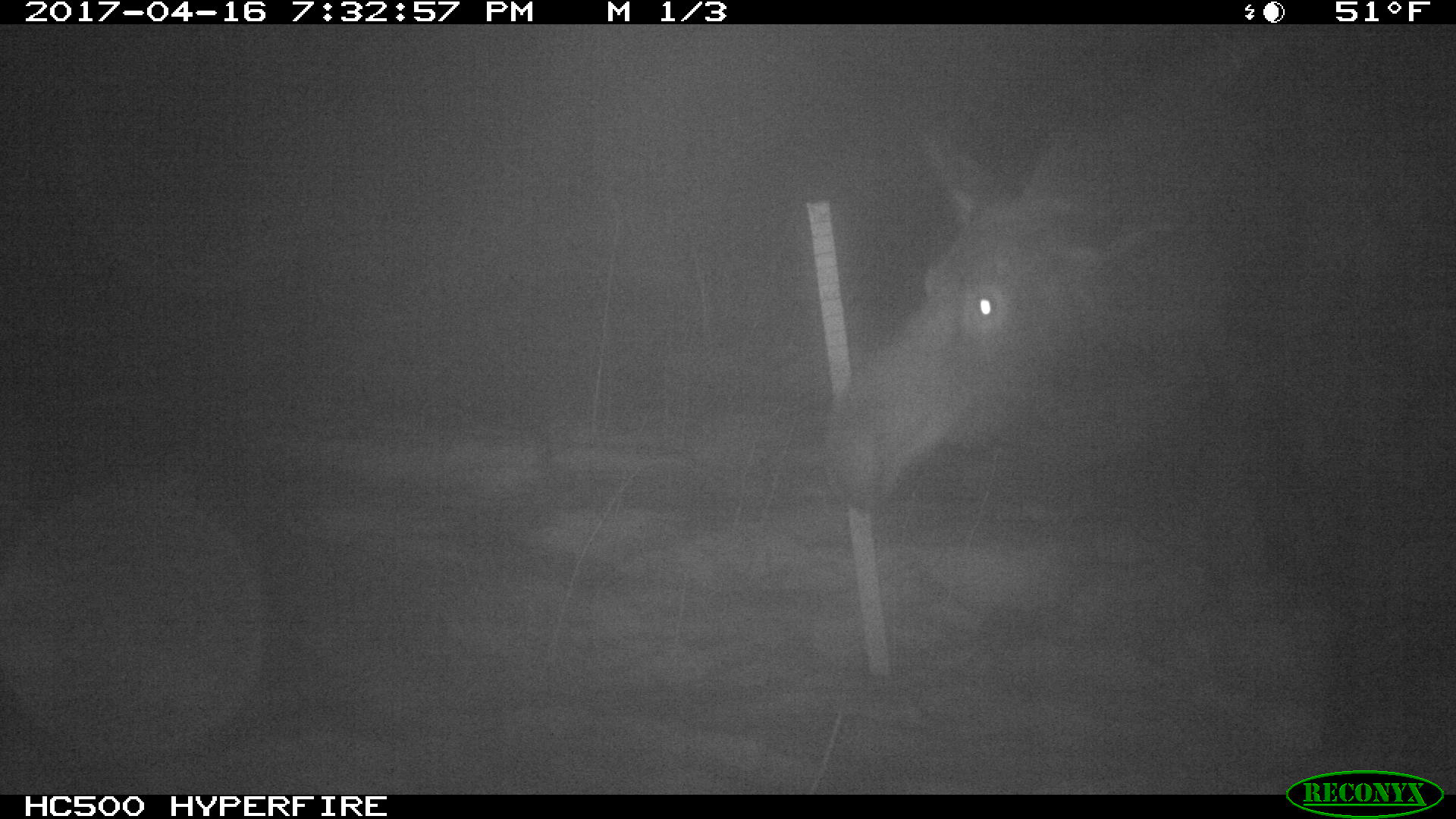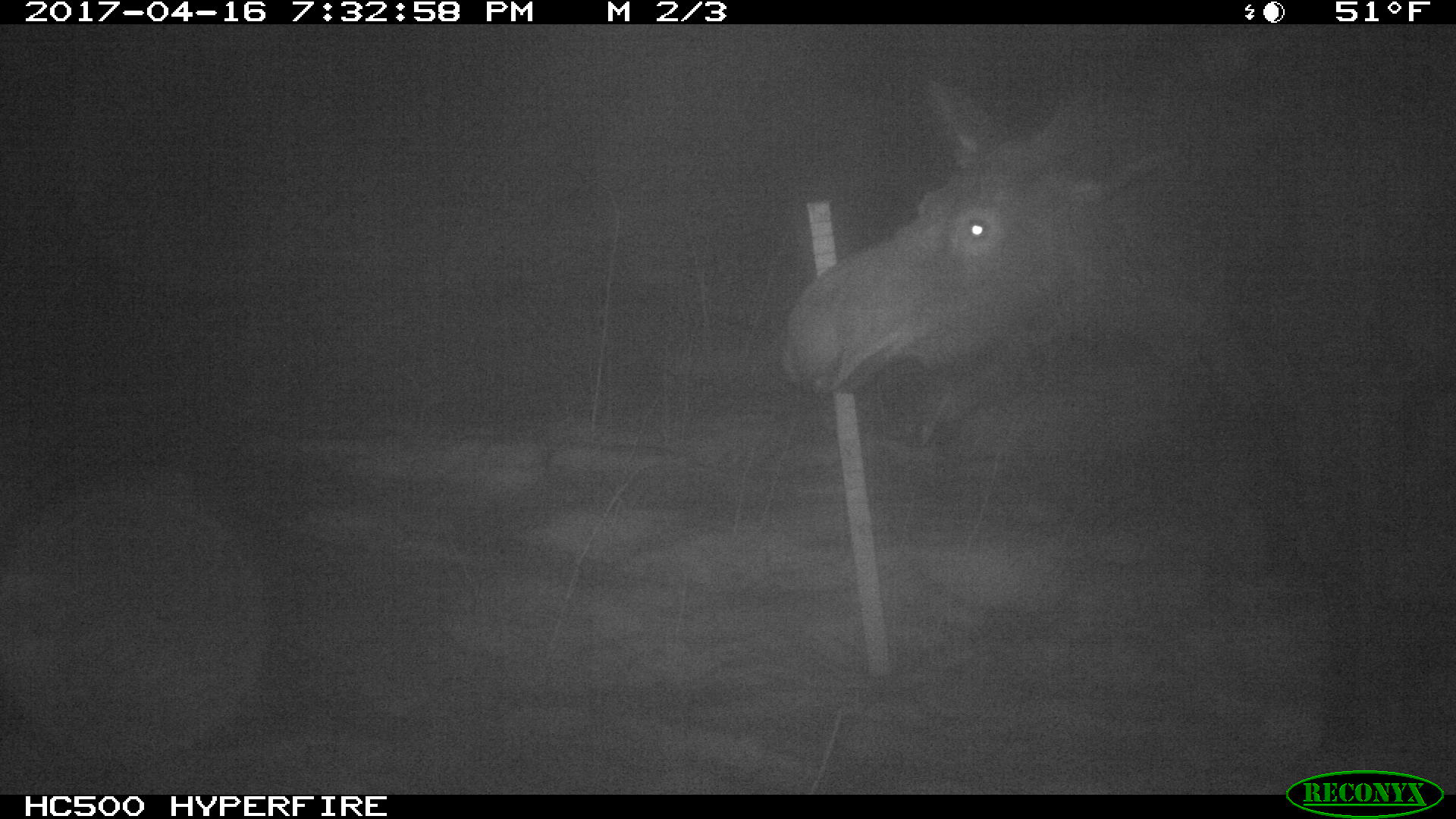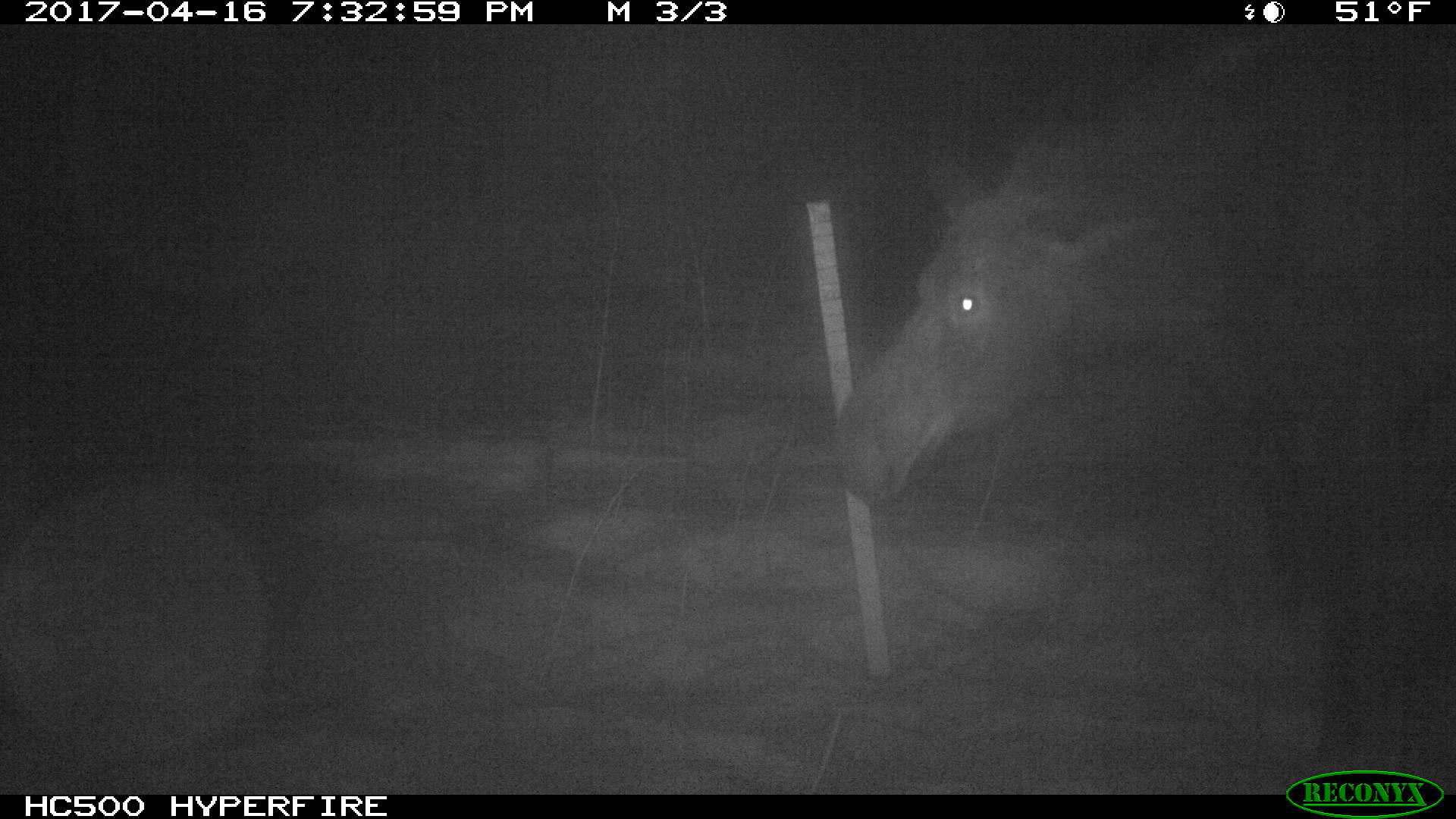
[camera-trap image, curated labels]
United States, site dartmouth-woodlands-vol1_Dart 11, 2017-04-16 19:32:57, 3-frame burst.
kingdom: Animalia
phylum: Chordata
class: Mammalia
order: Artiodactyla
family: Cervidae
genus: Alces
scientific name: Alces alces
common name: moose